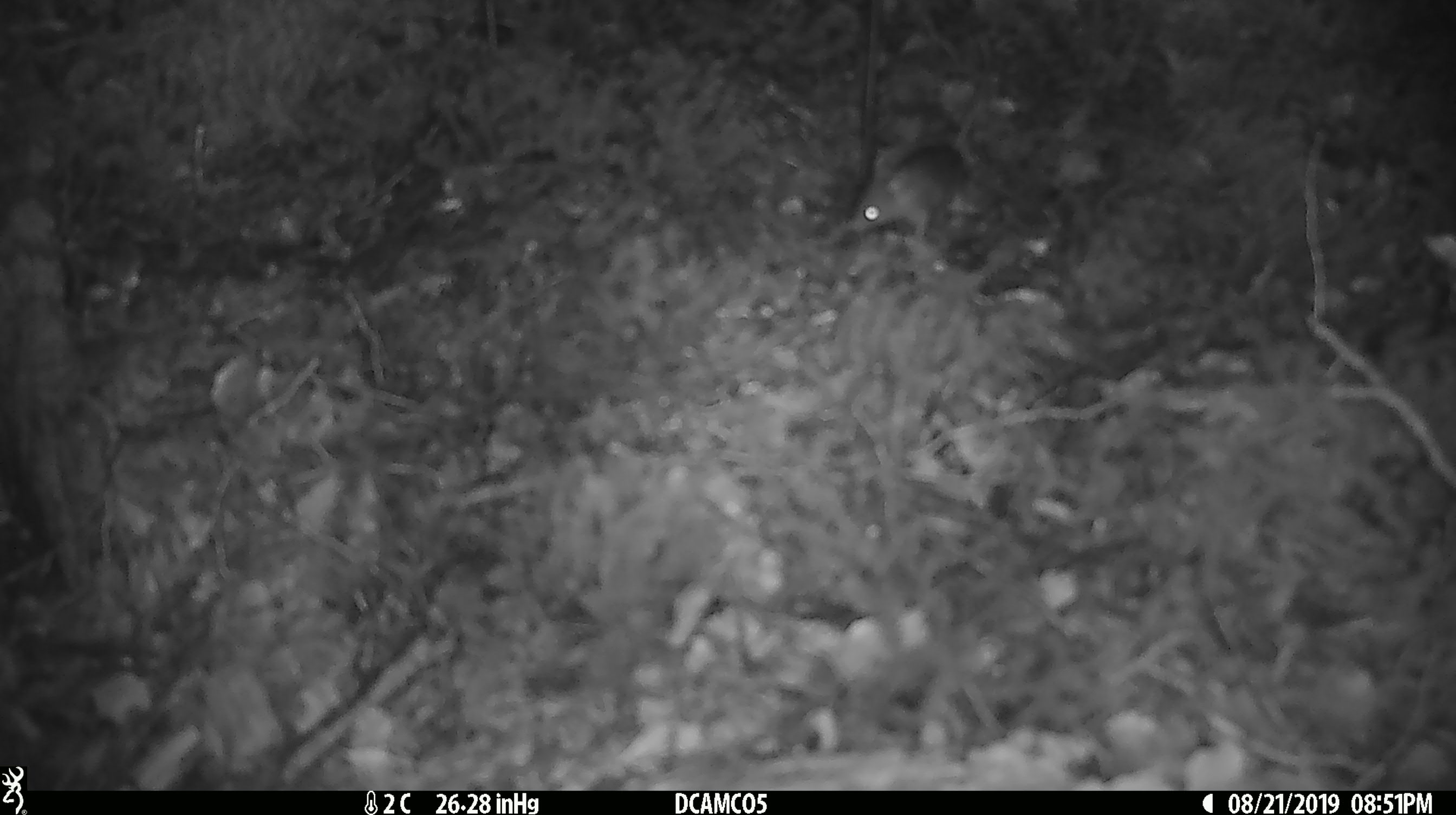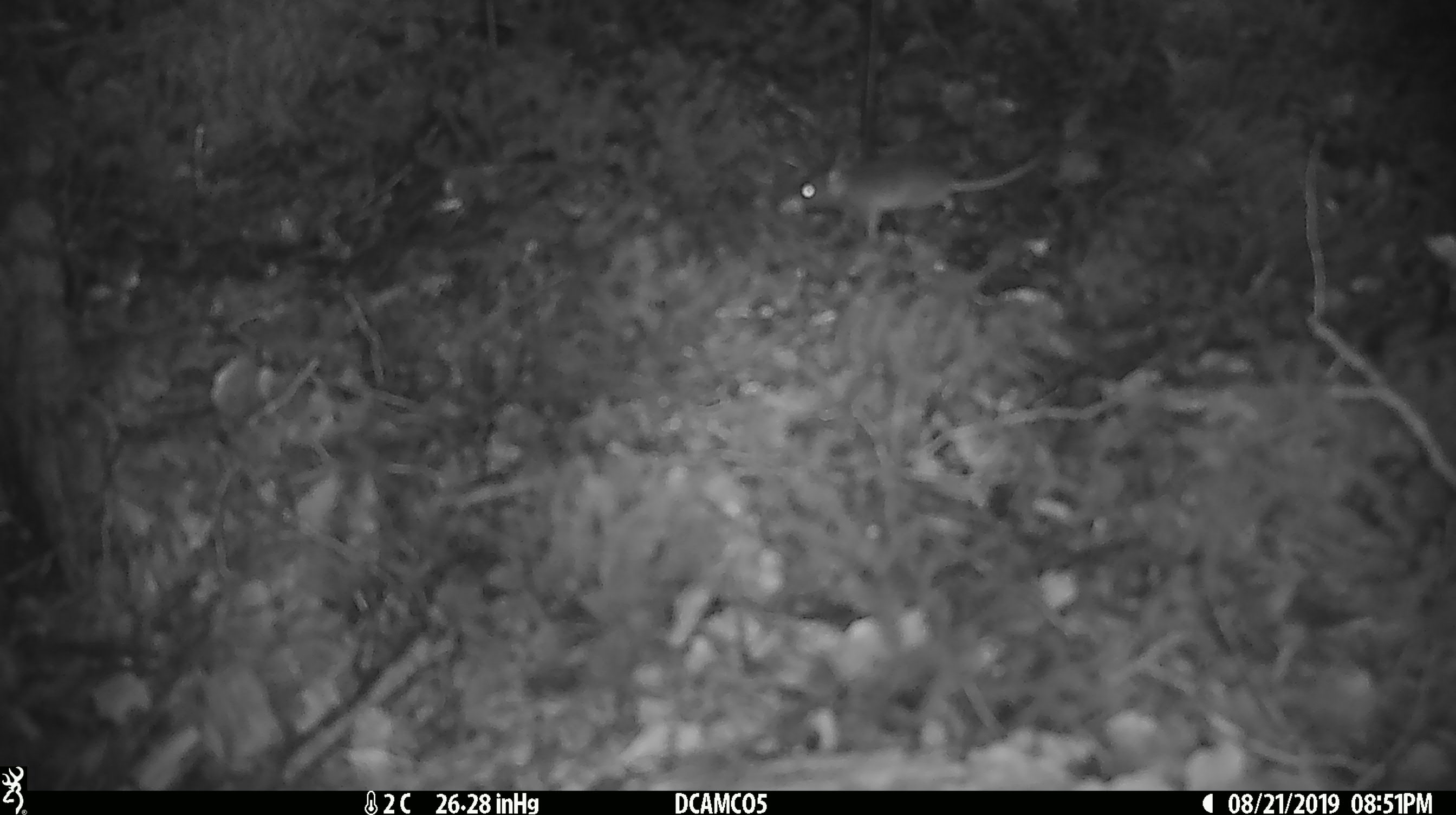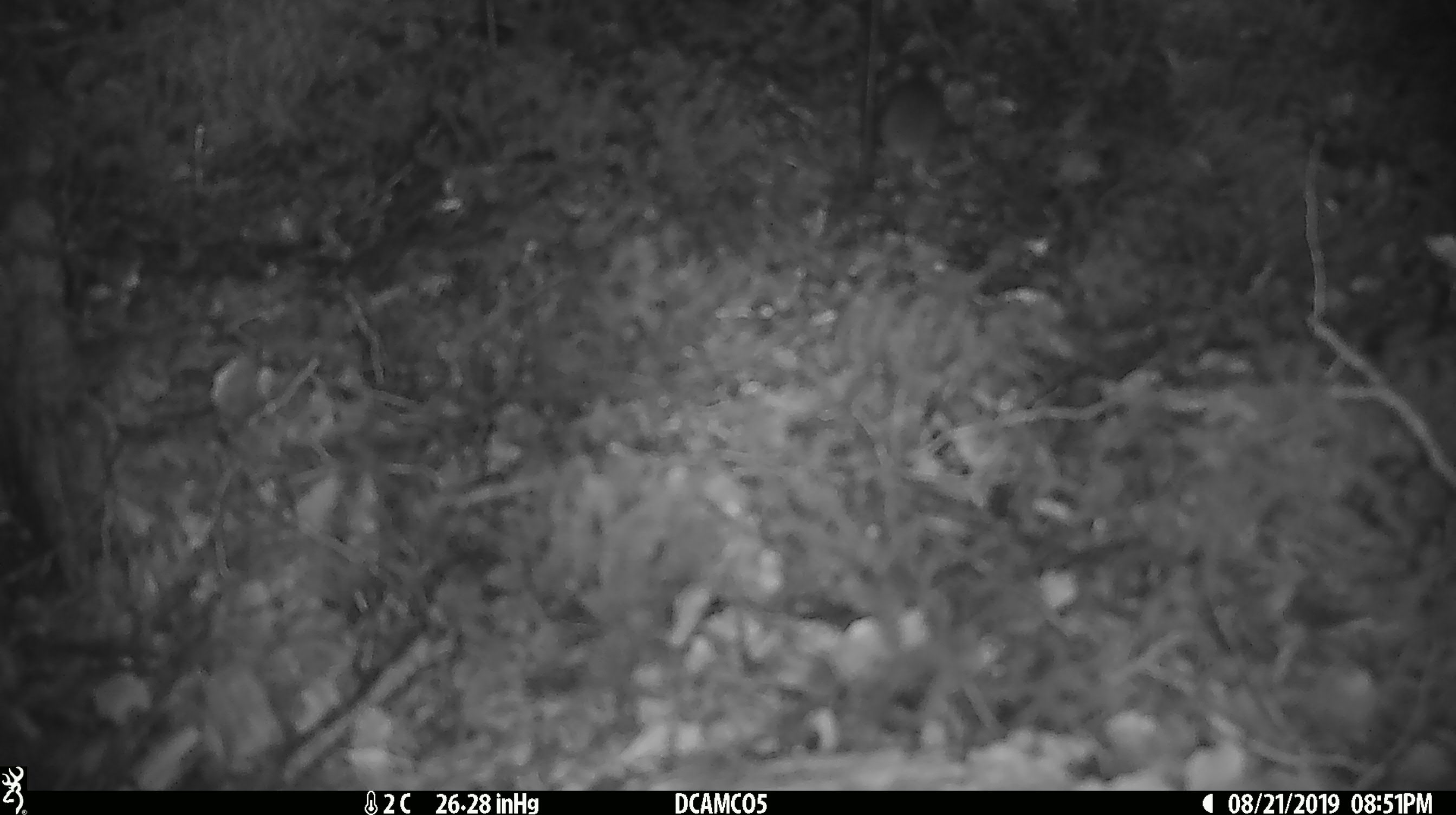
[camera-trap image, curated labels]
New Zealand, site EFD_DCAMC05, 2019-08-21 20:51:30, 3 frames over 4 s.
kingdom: Animalia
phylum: Chordata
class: Mammalia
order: Rodentia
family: Muridae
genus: Mus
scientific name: Mus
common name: mouse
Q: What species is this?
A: Mouse (Mus).